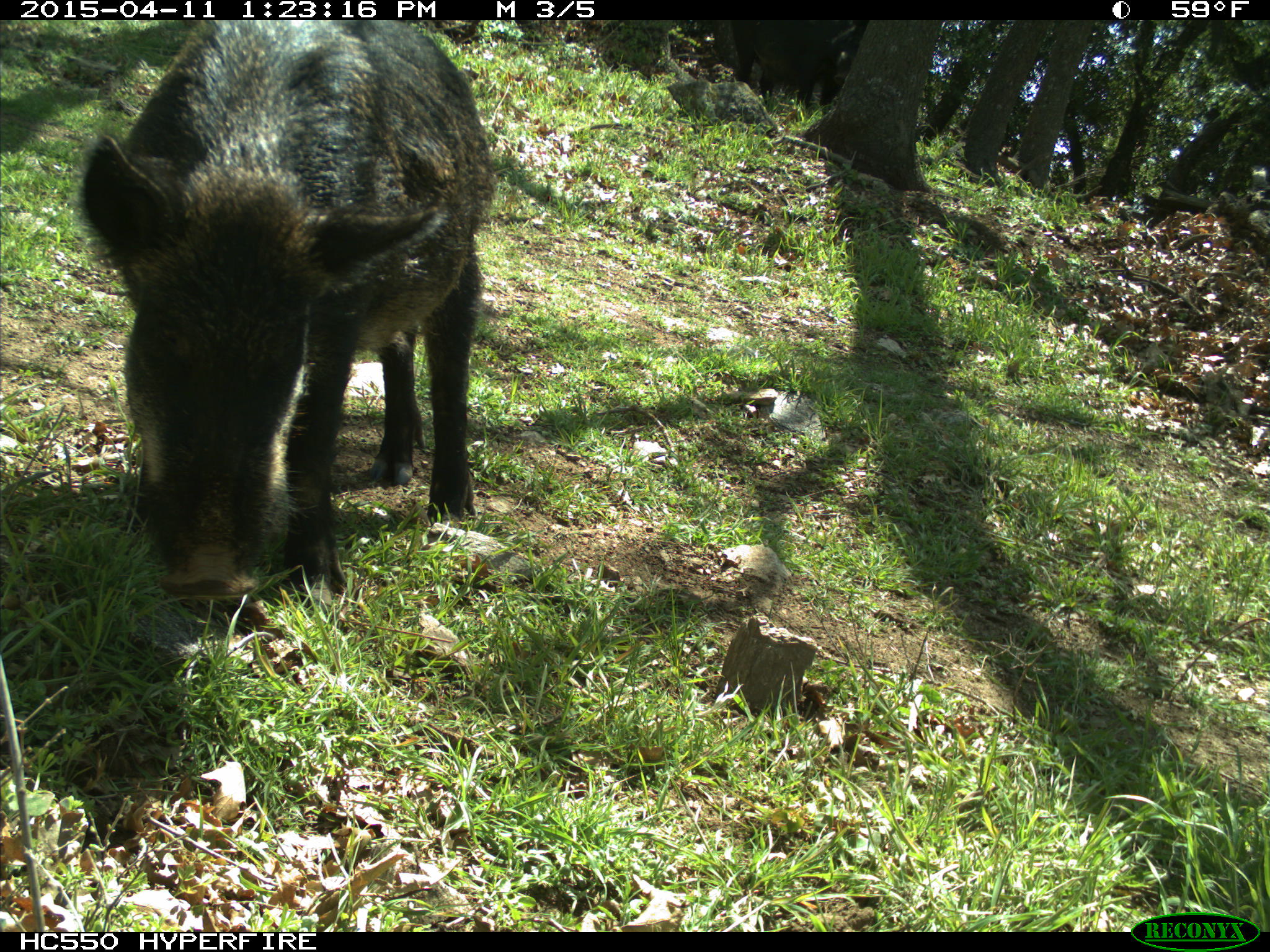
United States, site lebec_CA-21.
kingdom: Animalia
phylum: Chordata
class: Mammalia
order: Artiodactyla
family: Suidae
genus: Sus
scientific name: Sus scrofa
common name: wild boar